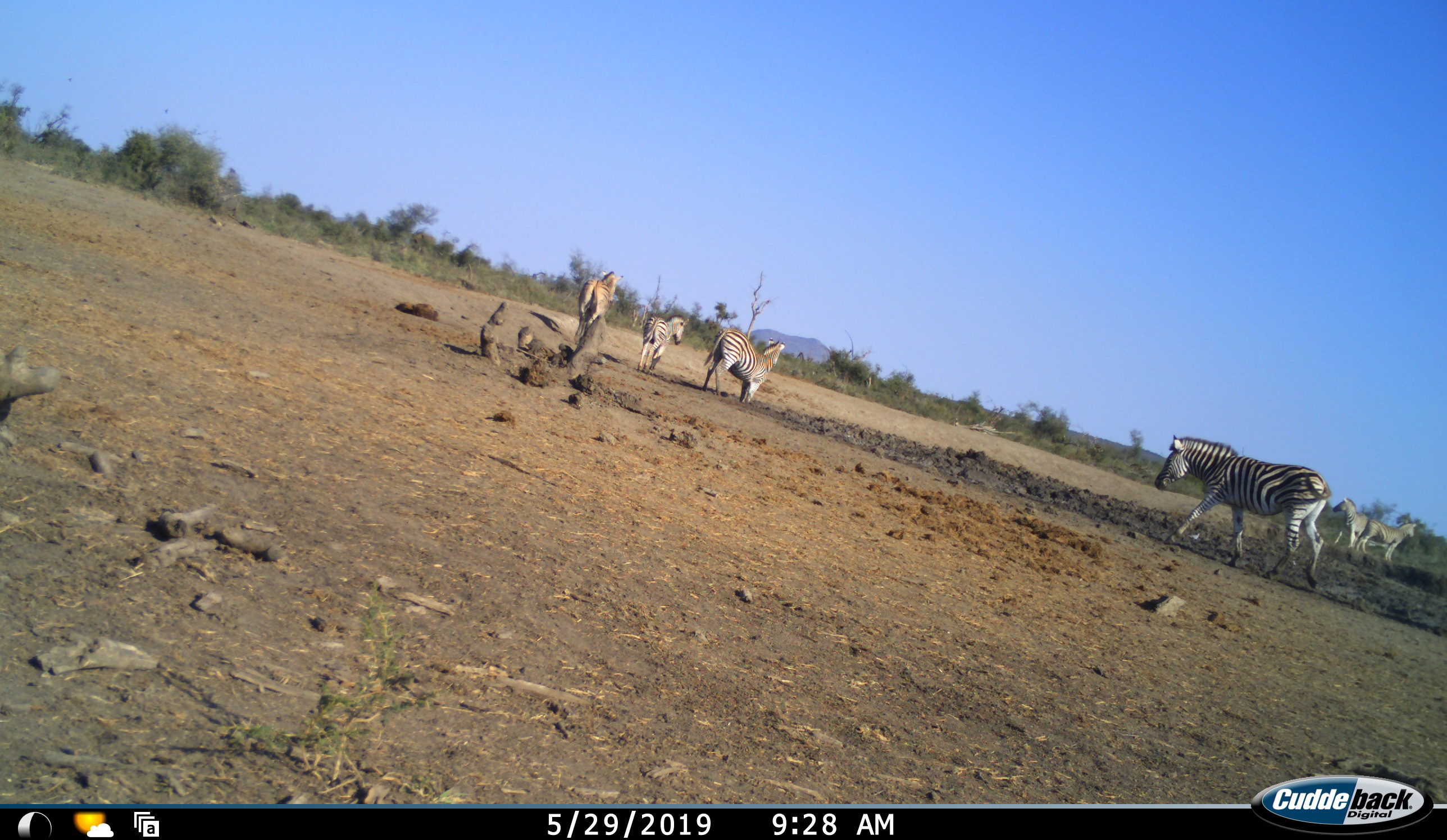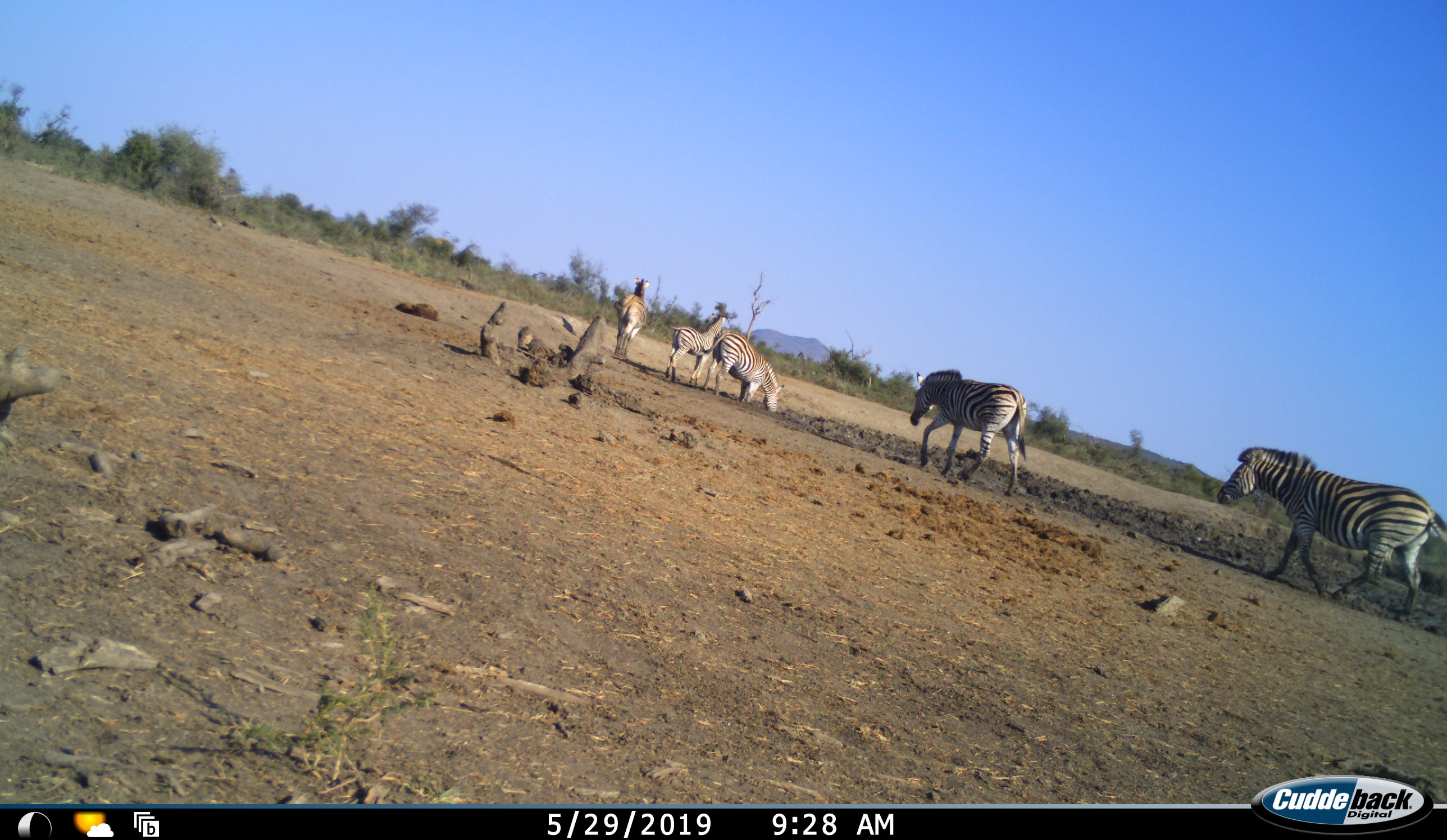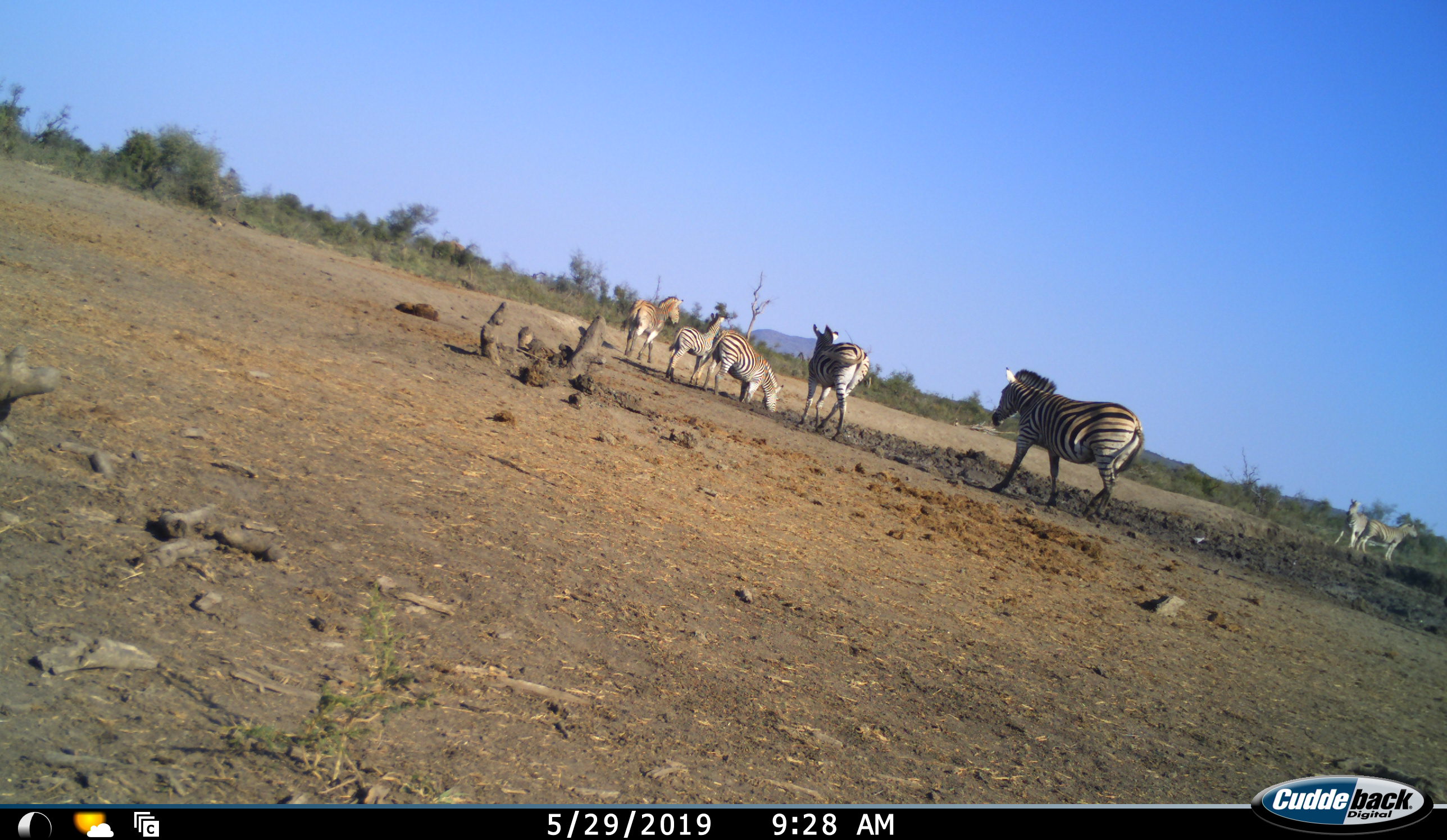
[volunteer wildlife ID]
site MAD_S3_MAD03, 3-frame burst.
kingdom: Animalia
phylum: Chordata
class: Mammalia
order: Perissodactyla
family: Equidae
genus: Equus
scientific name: Equus quagga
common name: plains zebra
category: zebraplains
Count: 7.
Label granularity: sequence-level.